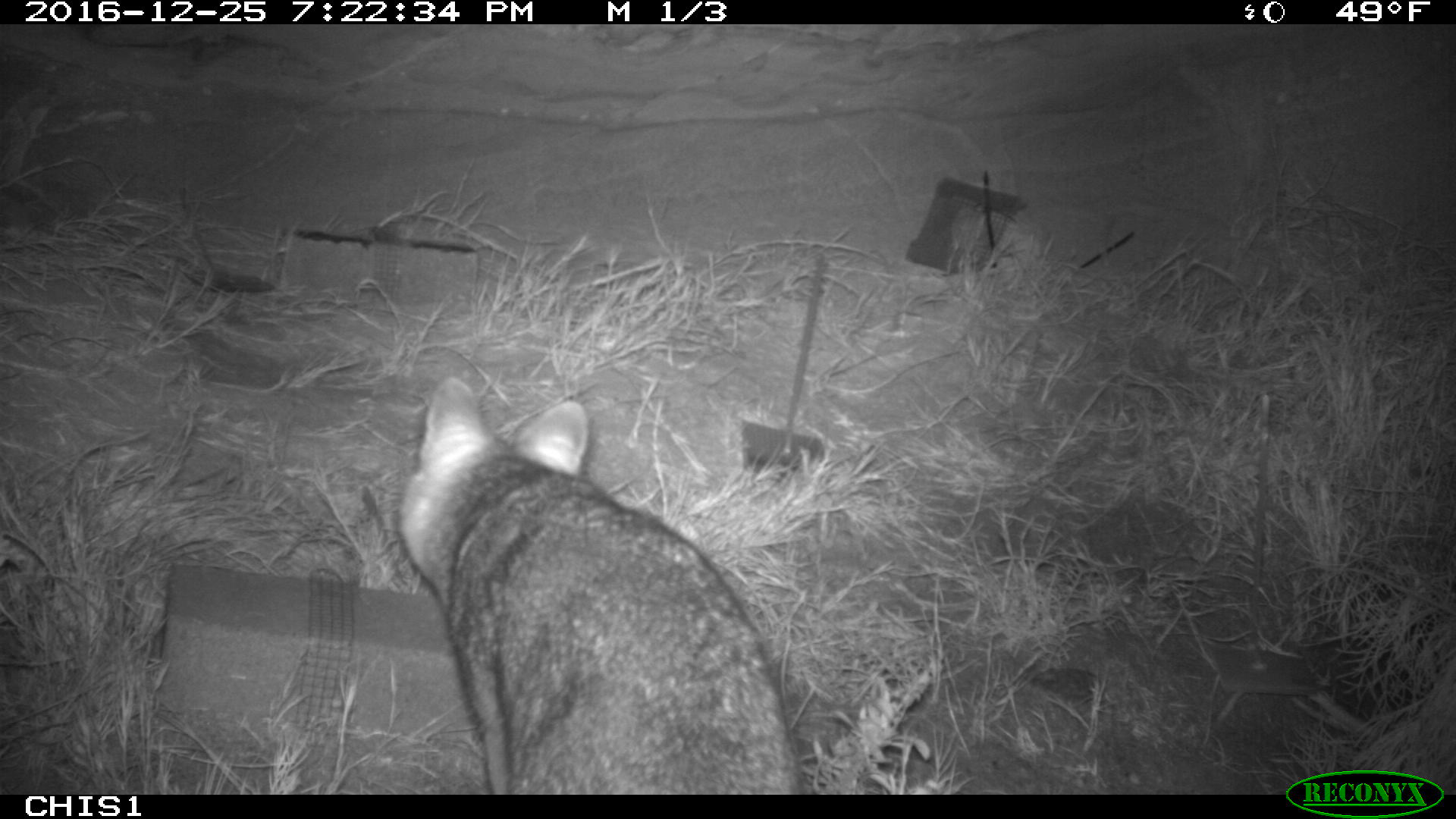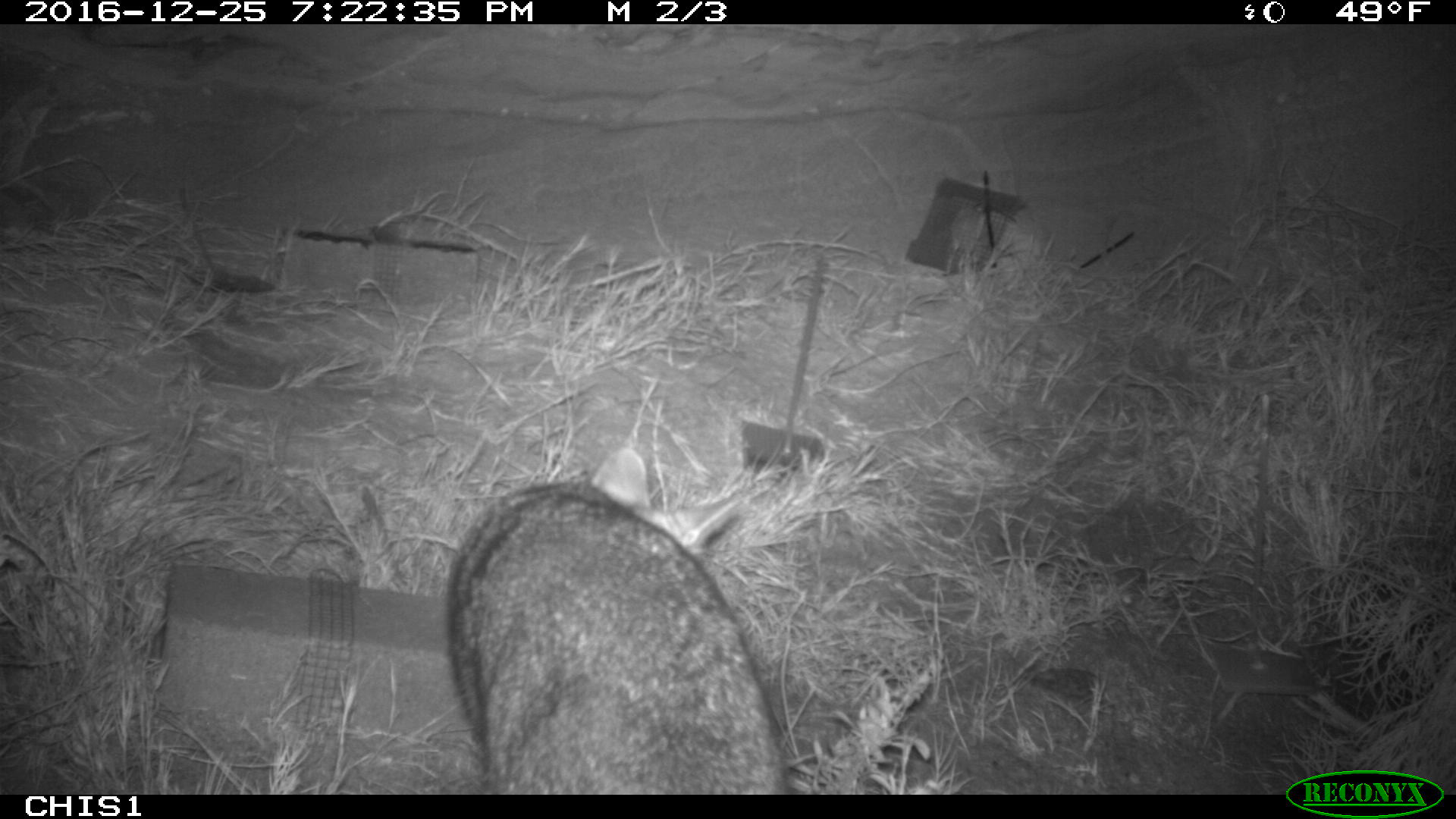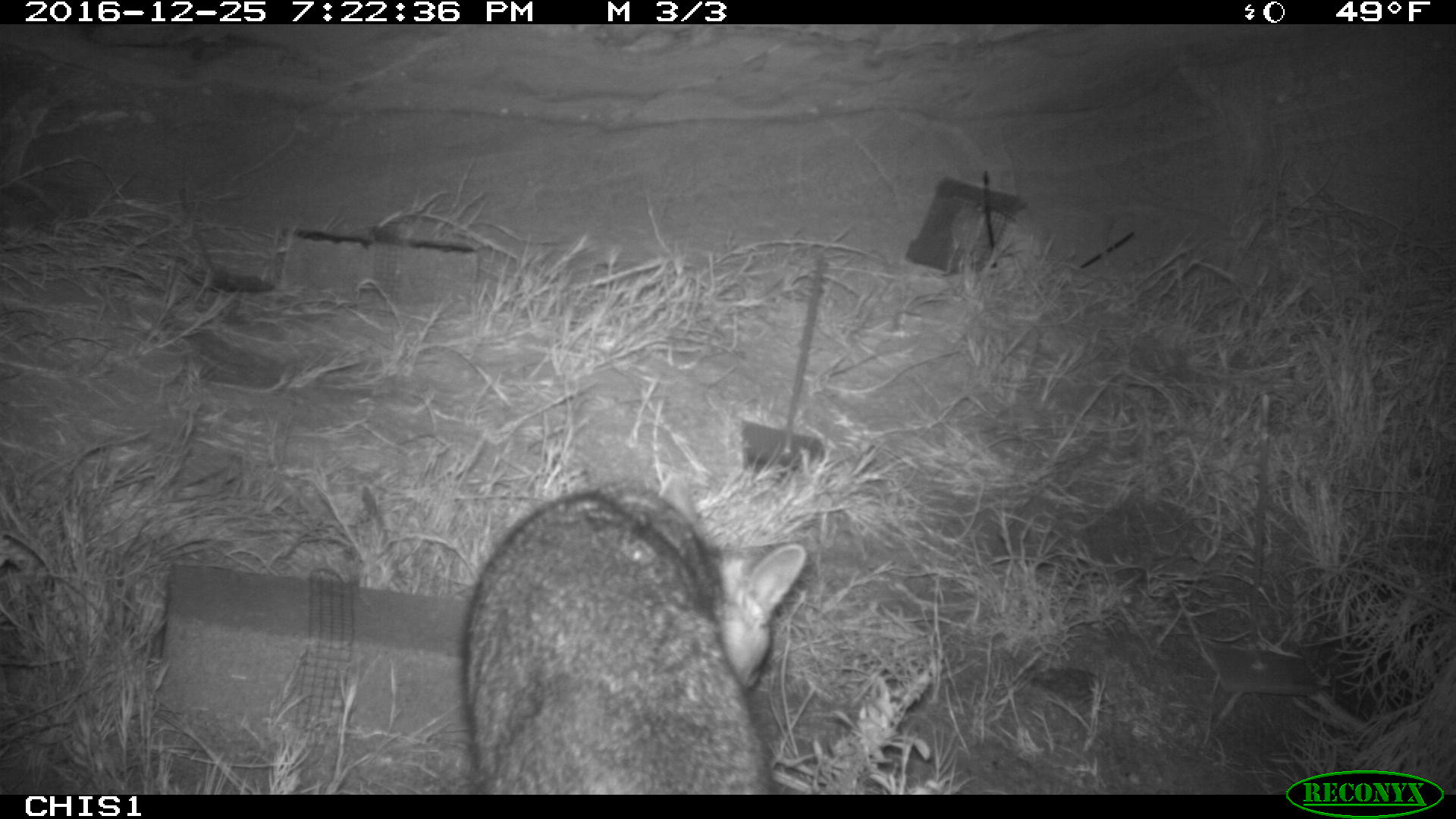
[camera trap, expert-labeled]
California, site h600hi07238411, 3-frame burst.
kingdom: Animalia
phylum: Chordata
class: Mammalia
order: Carnivora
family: Canidae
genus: Urocyon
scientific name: Urocyon littoralis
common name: island fox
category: fox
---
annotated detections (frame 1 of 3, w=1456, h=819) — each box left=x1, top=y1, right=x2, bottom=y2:
fox: left=396, top=374, right=800, bottom=794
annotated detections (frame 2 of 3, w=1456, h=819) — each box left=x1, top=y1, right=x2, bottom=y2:
fox: left=444, top=446, right=787, bottom=792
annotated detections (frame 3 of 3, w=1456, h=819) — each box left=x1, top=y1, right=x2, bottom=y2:
fox: left=460, top=475, right=807, bottom=795